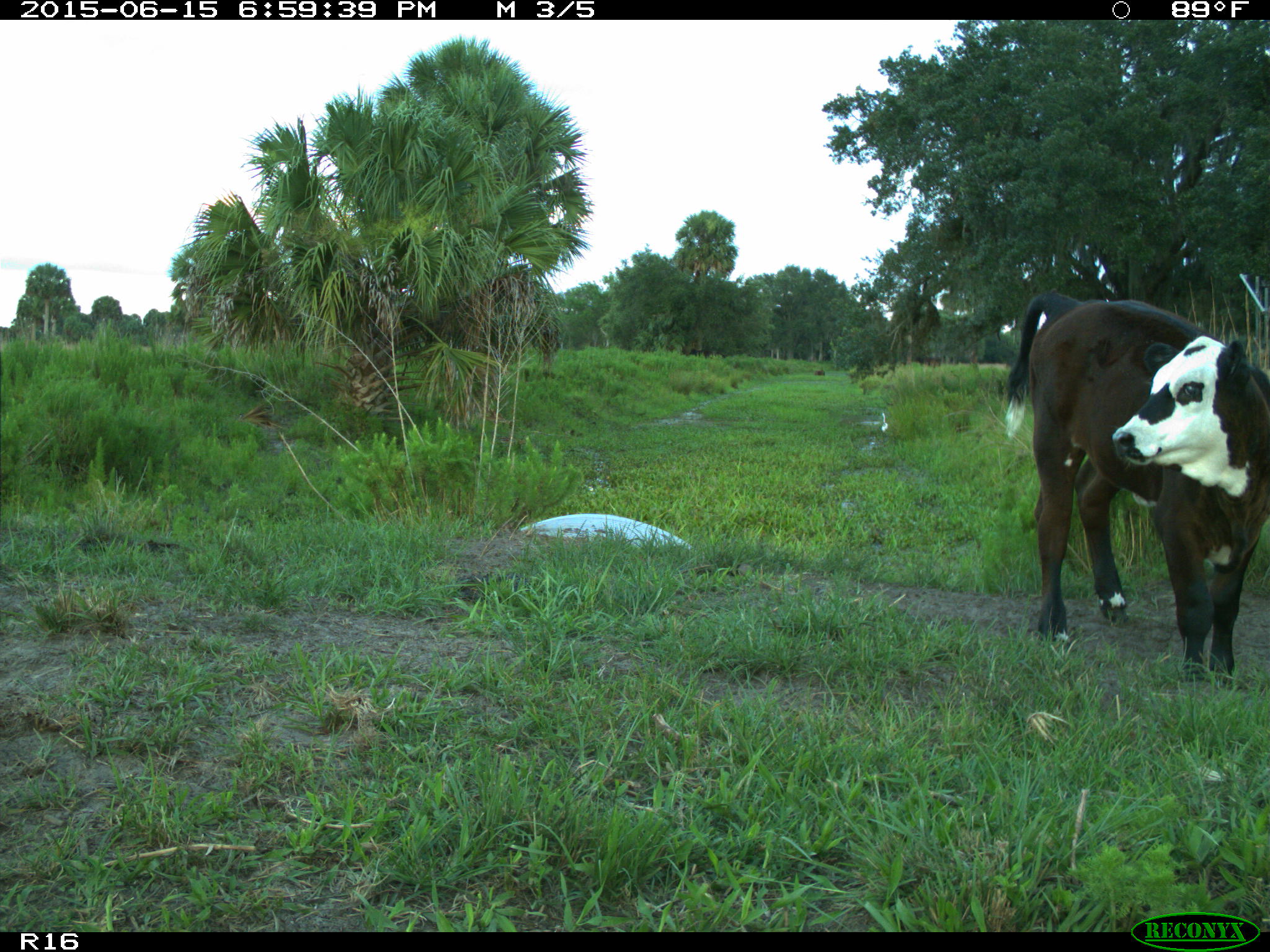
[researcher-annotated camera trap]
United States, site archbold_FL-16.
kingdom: Animalia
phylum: Chordata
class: Mammalia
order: Artiodactyla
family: Bovidae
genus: Bos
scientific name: Bos taurus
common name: domestic cow